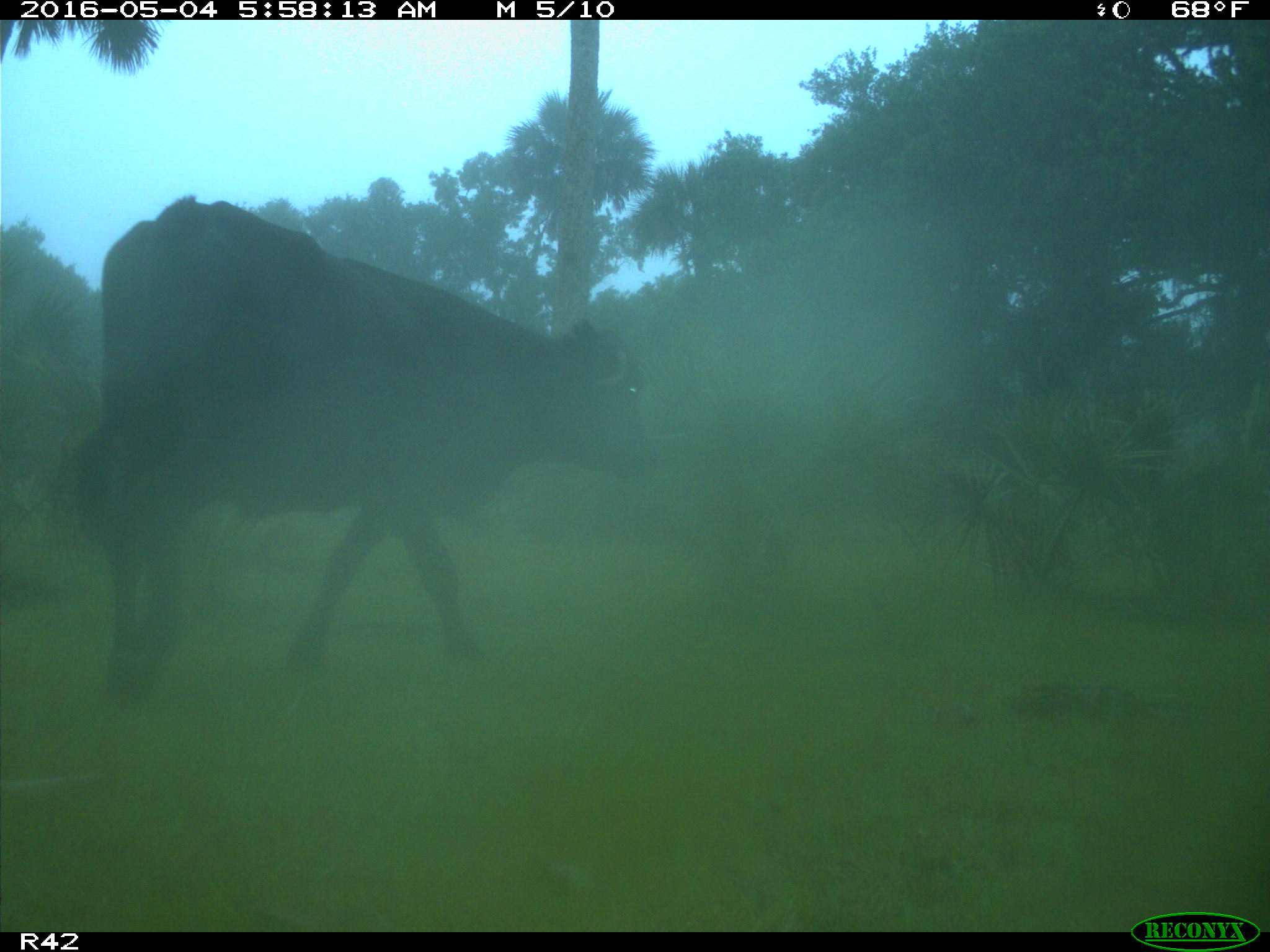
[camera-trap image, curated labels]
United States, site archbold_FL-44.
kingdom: Animalia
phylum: Chordata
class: Mammalia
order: Artiodactyla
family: Bovidae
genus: Bos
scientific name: Bos taurus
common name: domestic cow